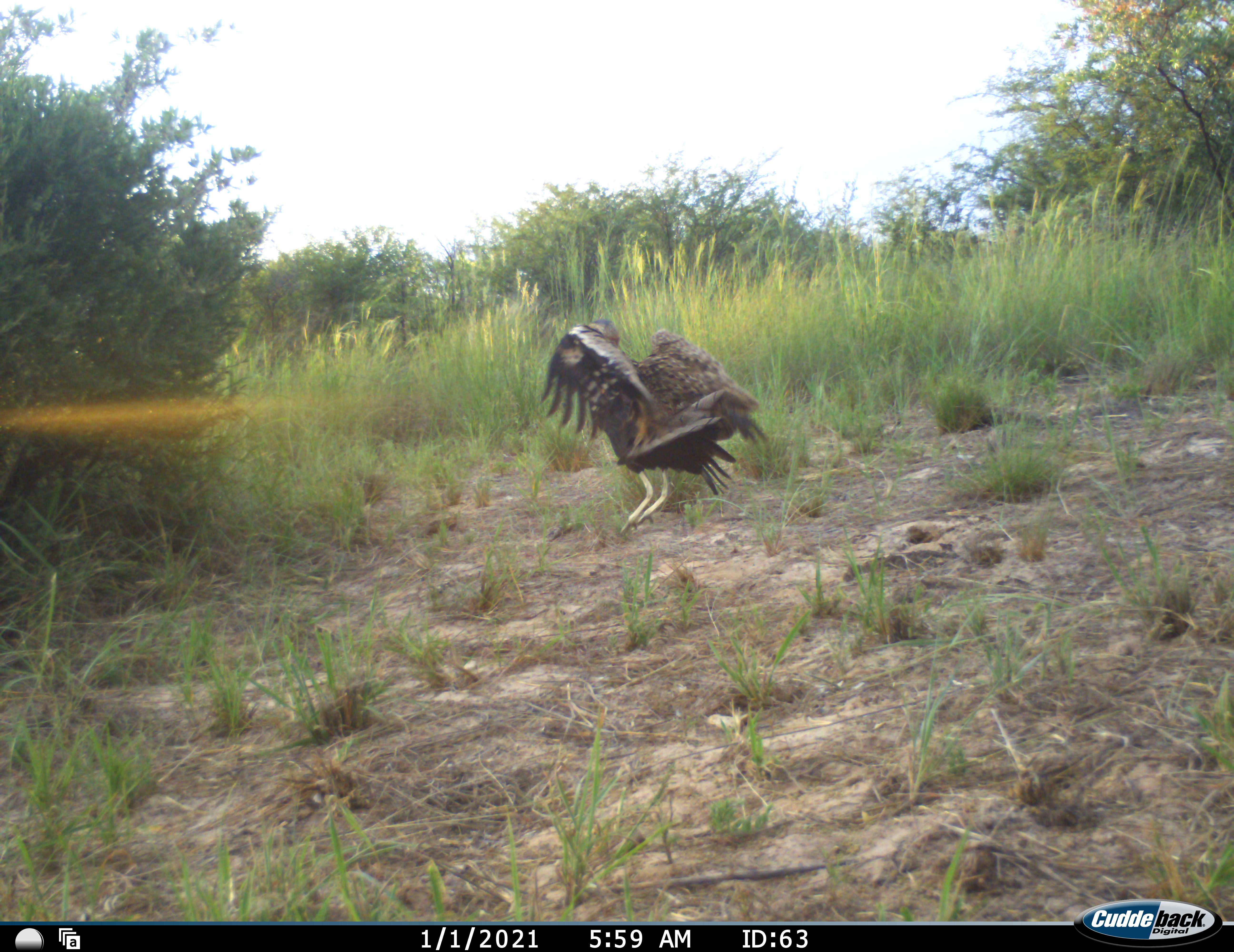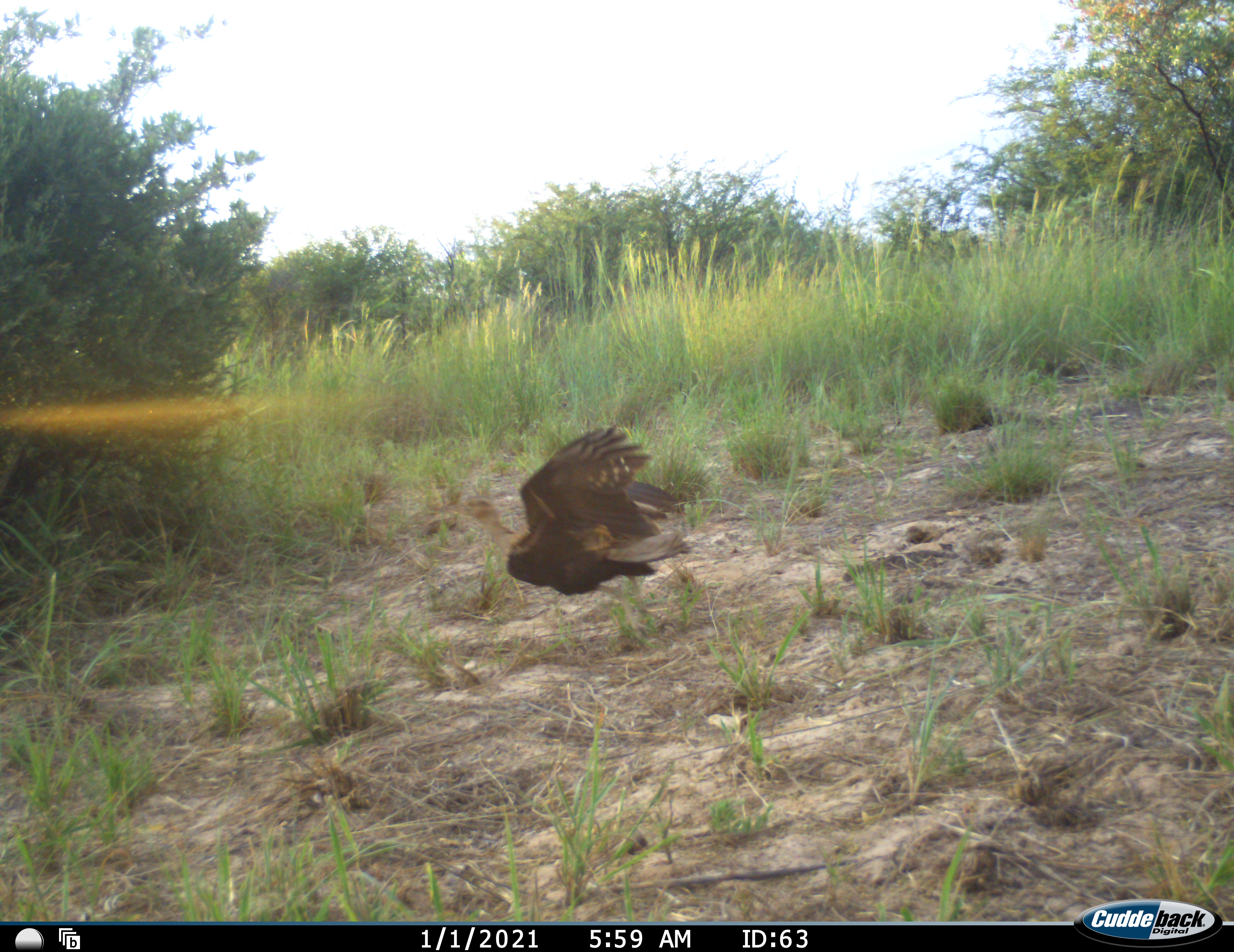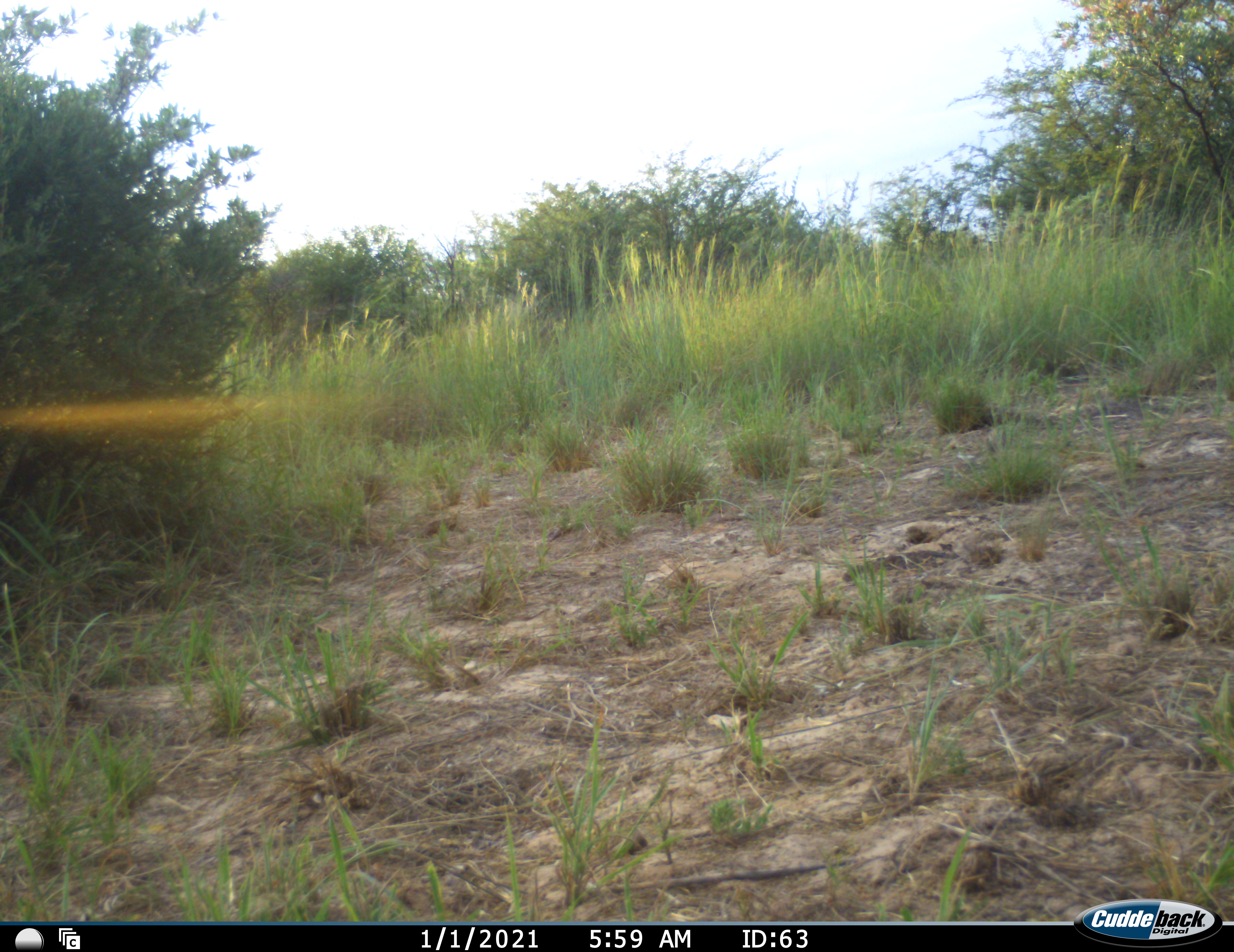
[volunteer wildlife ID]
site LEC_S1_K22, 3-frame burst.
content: unidentified animal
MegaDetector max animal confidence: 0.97